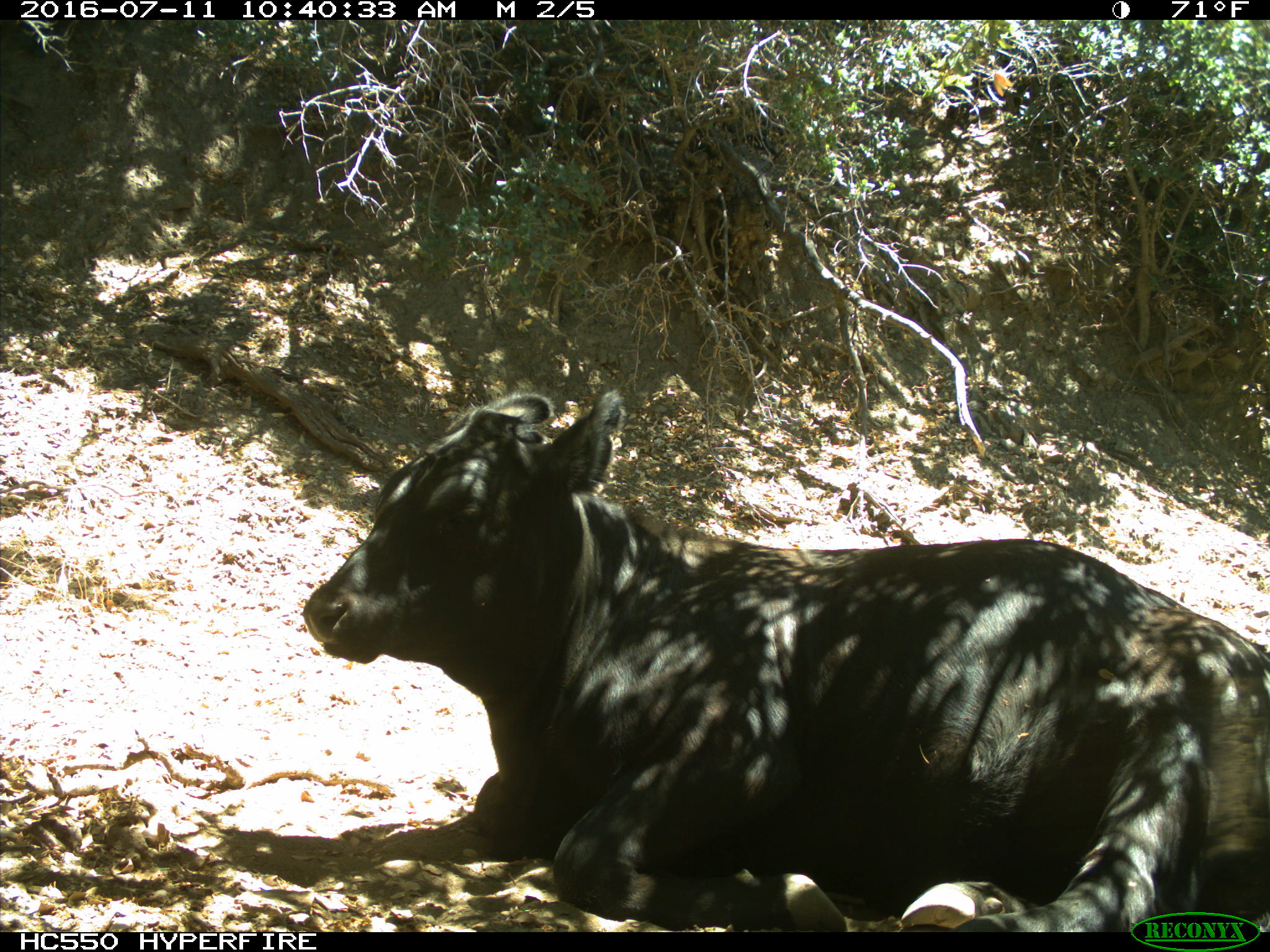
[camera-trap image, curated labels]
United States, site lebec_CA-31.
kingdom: Animalia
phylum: Chordata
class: Mammalia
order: Artiodactyla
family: Bovidae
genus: Bos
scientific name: Bos taurus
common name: domestic cow